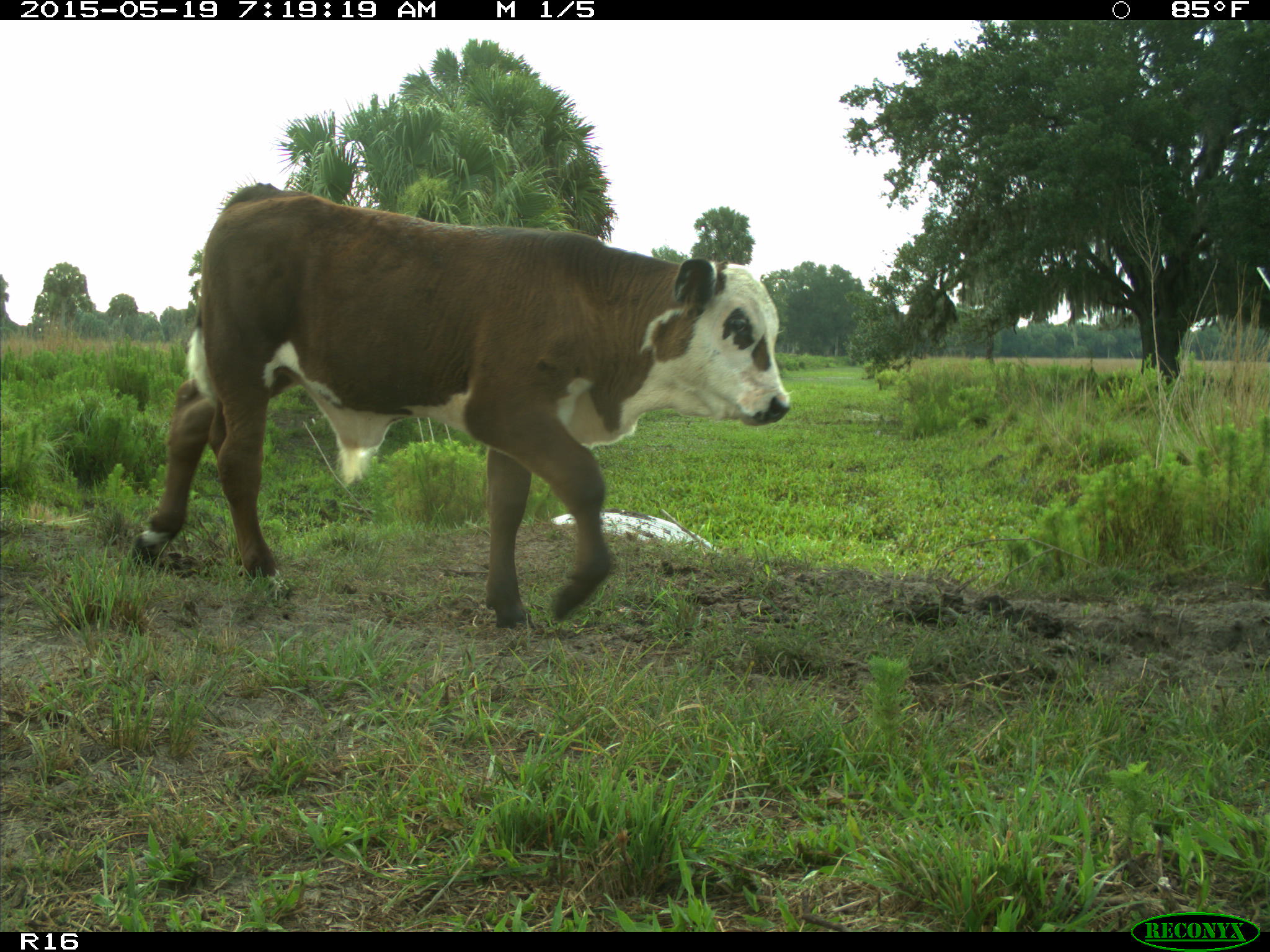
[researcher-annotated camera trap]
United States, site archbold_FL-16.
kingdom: Animalia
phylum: Chordata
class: Mammalia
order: Artiodactyla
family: Bovidae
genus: Bos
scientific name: Bos taurus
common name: domestic cow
Bos taurus (domestic cow).